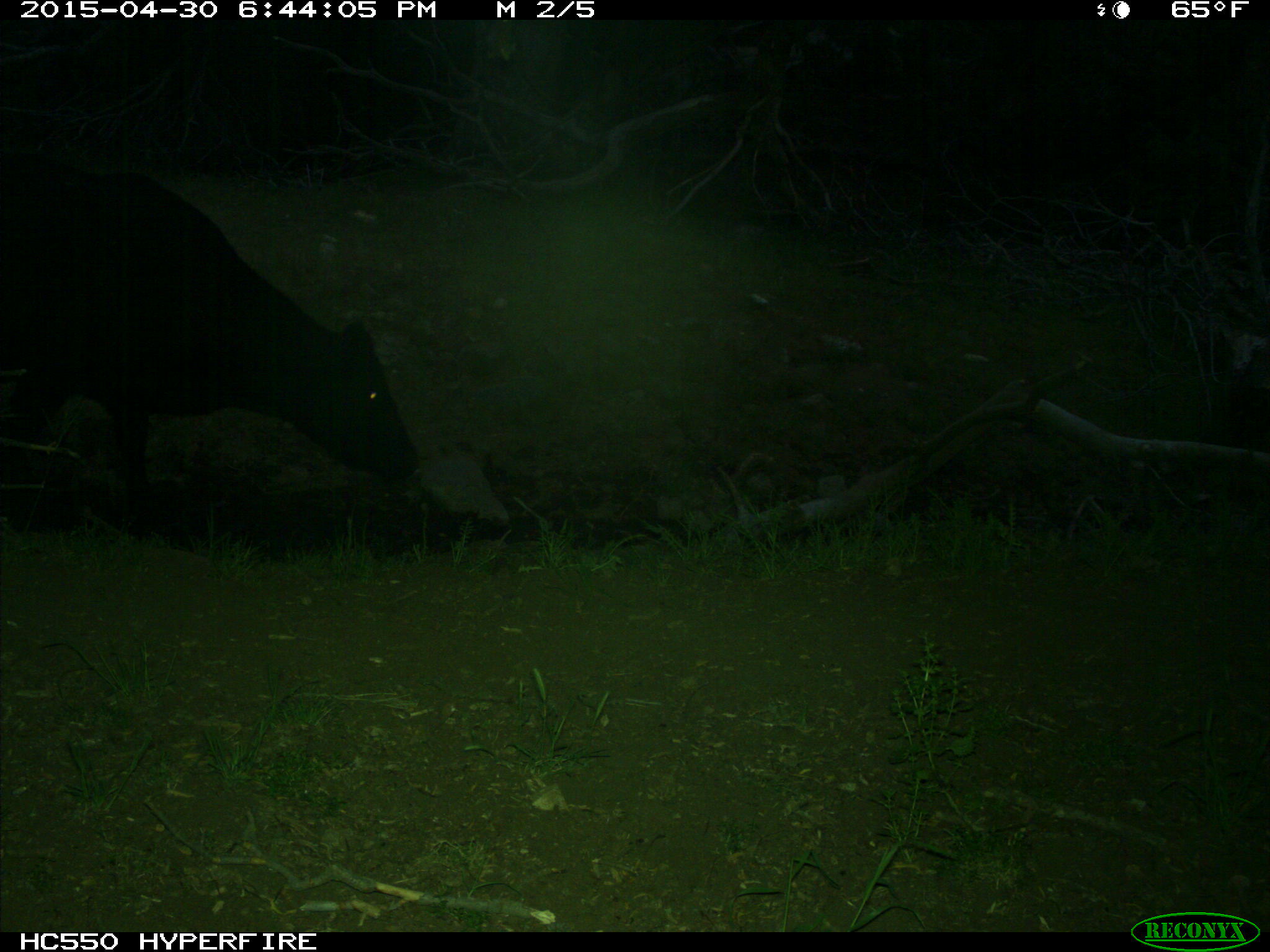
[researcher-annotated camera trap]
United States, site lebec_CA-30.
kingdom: Animalia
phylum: Chordata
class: Mammalia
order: Artiodactyla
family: Bovidae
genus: Bos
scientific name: Bos taurus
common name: domestic cow